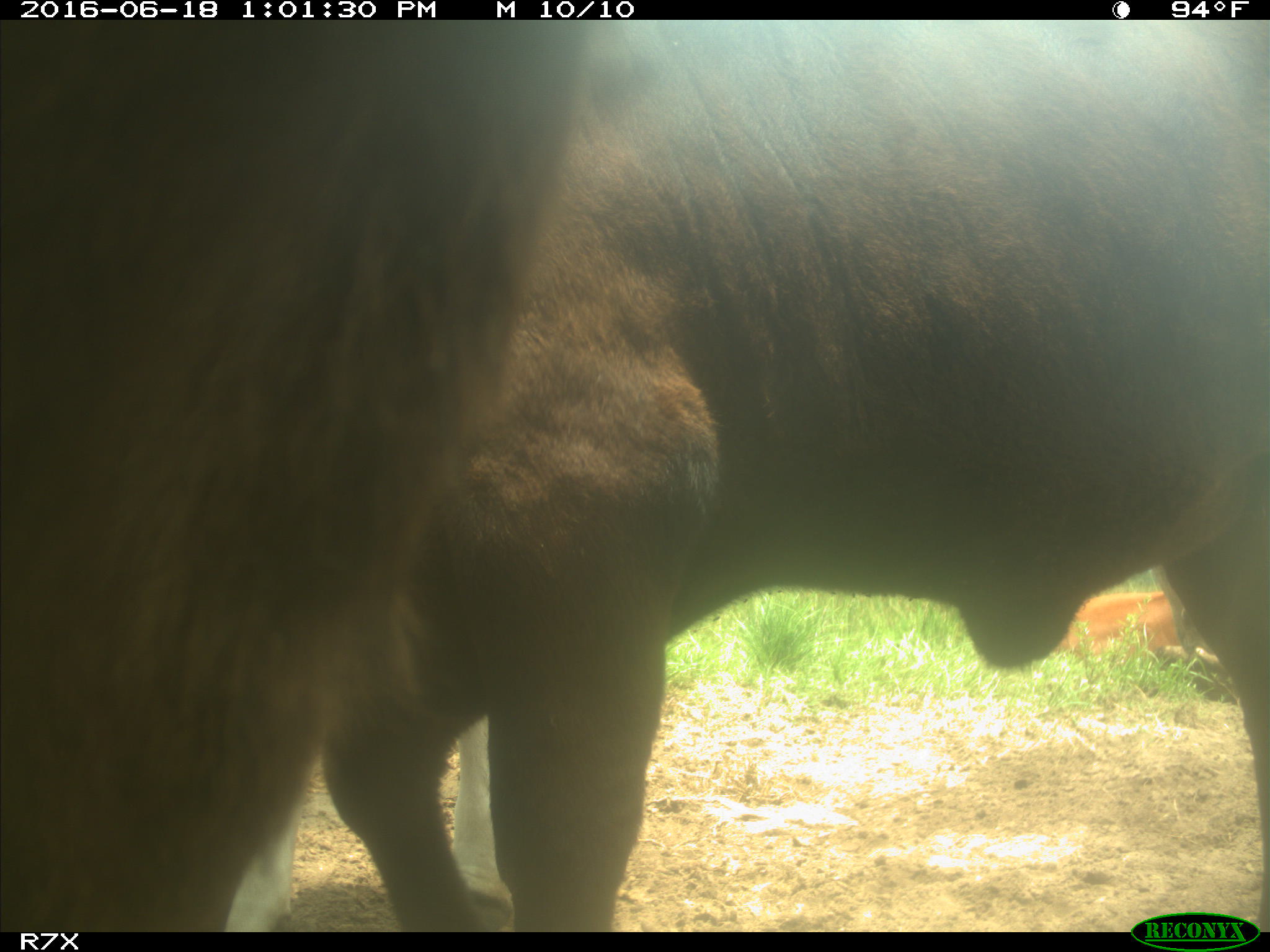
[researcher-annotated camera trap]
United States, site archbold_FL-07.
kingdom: Animalia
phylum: Chordata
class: Mammalia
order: Artiodactyla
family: Bovidae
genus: Bos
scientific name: Bos taurus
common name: domestic cow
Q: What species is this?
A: Bos taurus (domestic cow).